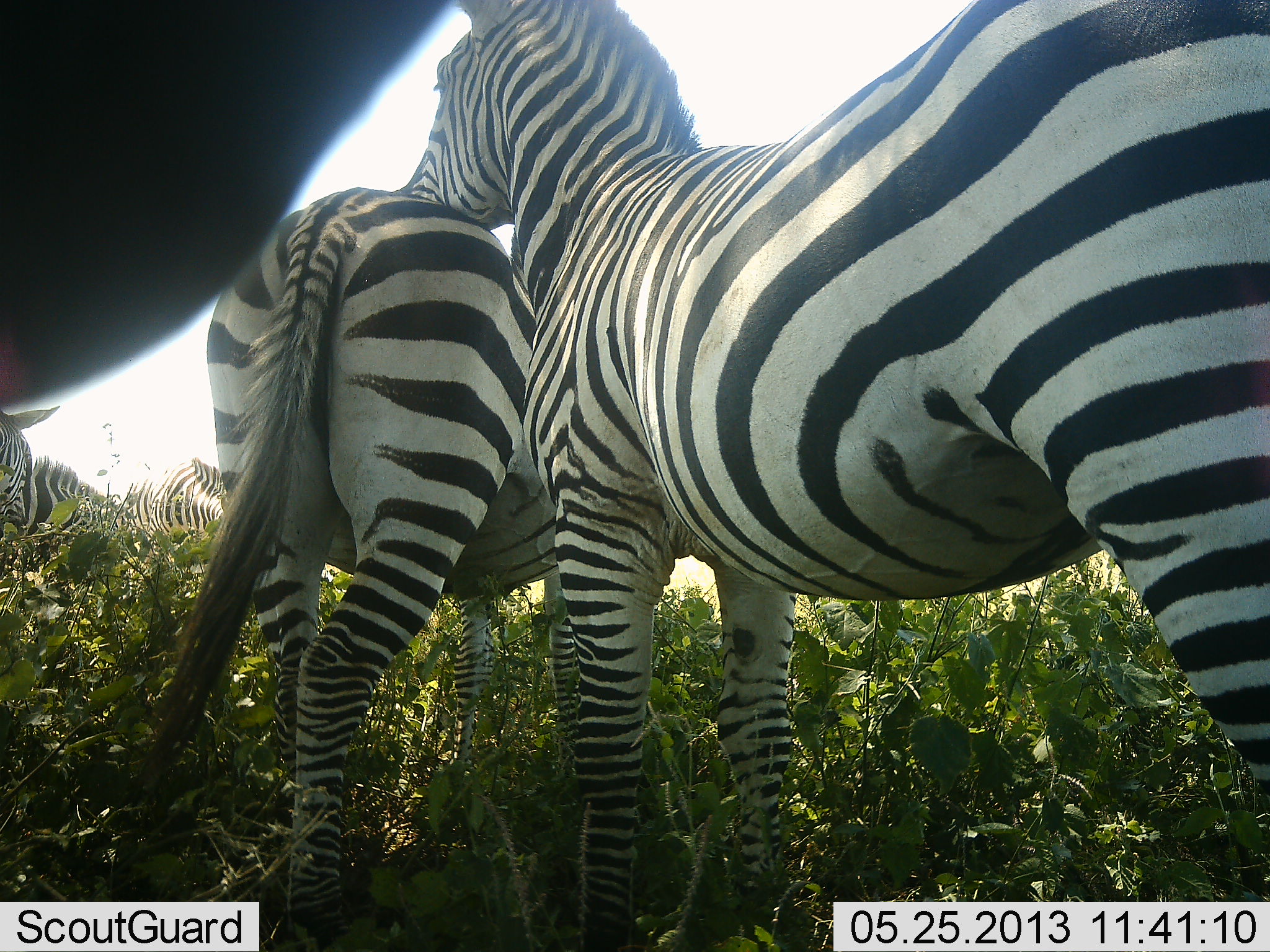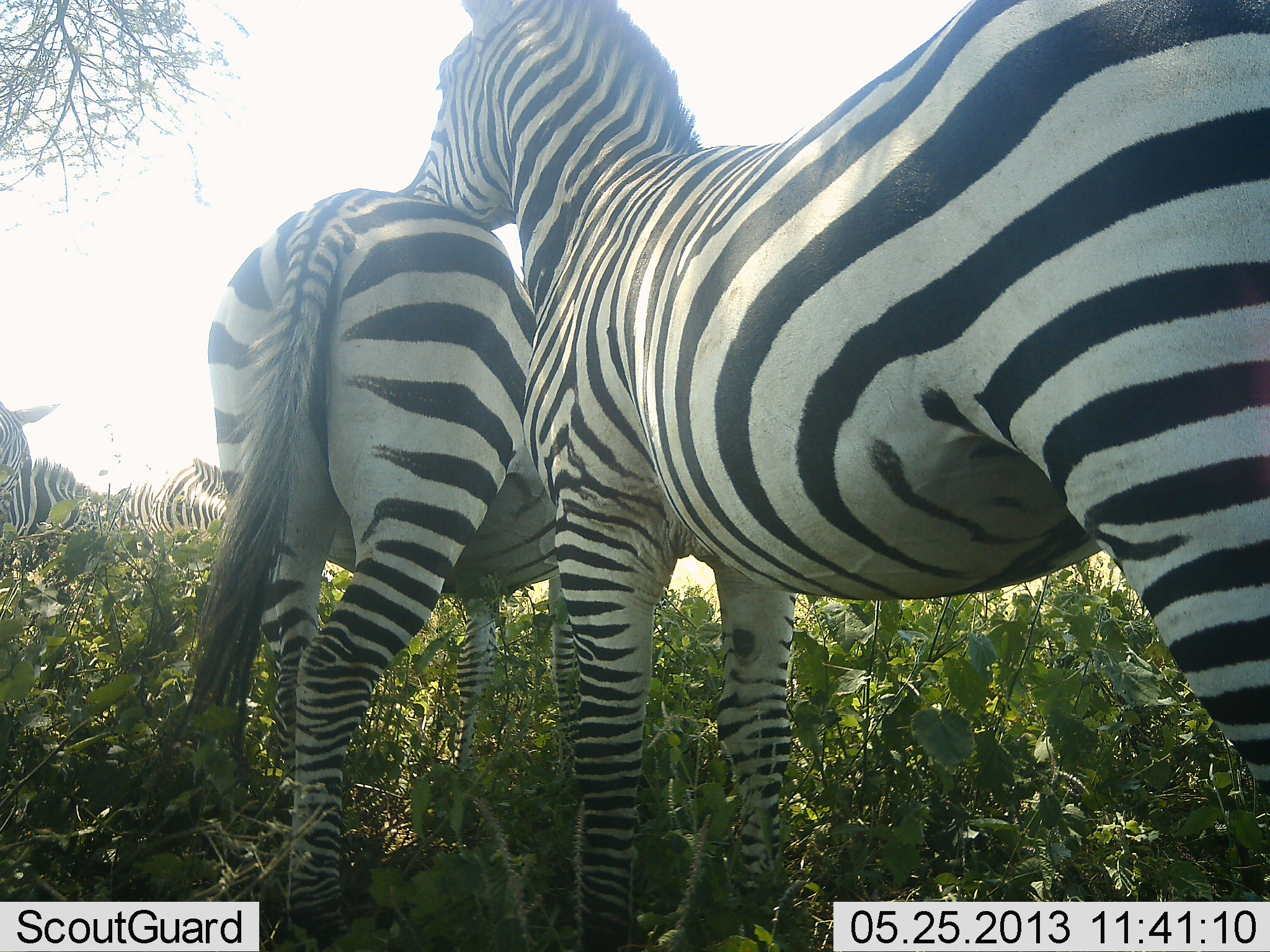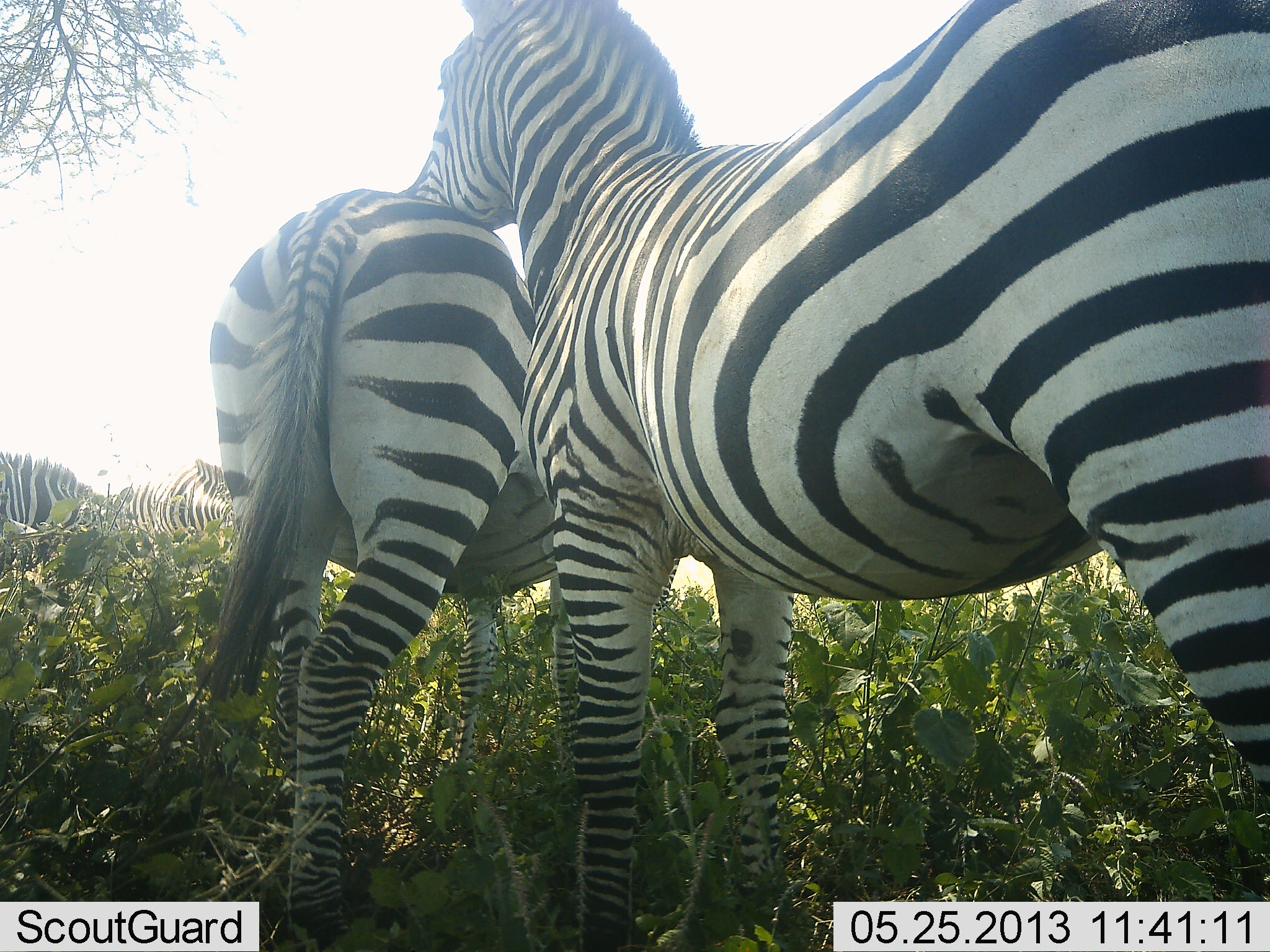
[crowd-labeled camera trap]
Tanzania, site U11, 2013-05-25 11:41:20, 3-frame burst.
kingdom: Animalia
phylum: Chordata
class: Mammalia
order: Perissodactyla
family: Equidae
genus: Equus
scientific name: Equus quagga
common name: plains zebra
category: zebra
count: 5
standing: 76%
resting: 18%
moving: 6%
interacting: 35%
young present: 0%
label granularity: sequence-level